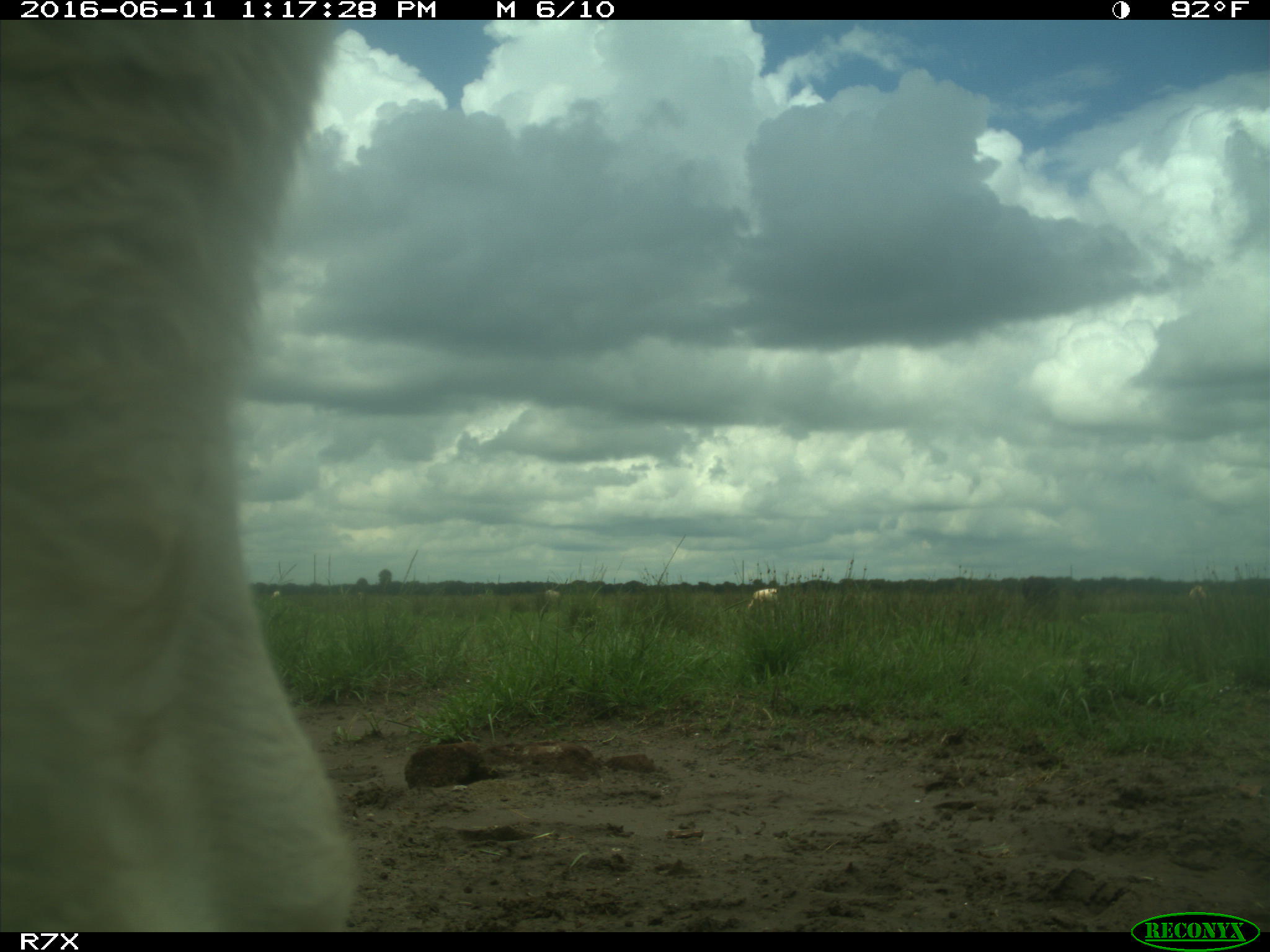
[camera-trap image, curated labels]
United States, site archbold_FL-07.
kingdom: Animalia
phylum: Chordata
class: Mammalia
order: Artiodactyla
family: Bovidae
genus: Bos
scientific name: Bos taurus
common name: domestic cow